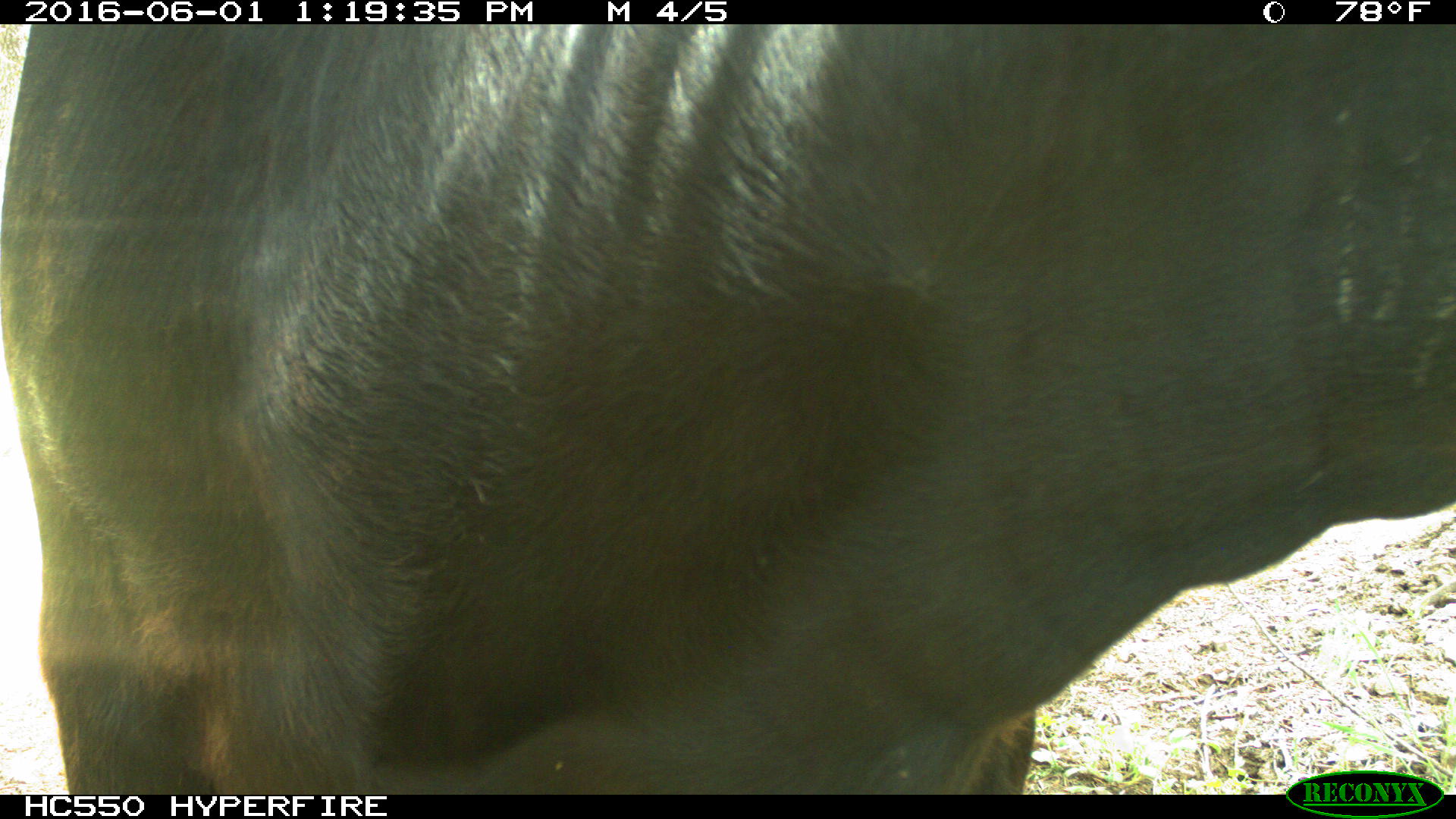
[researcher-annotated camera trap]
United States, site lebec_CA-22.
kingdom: Animalia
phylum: Chordata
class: Mammalia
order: Artiodactyla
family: Bovidae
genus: Bos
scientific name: Bos taurus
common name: domestic cow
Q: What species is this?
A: Bos taurus (domestic cow).